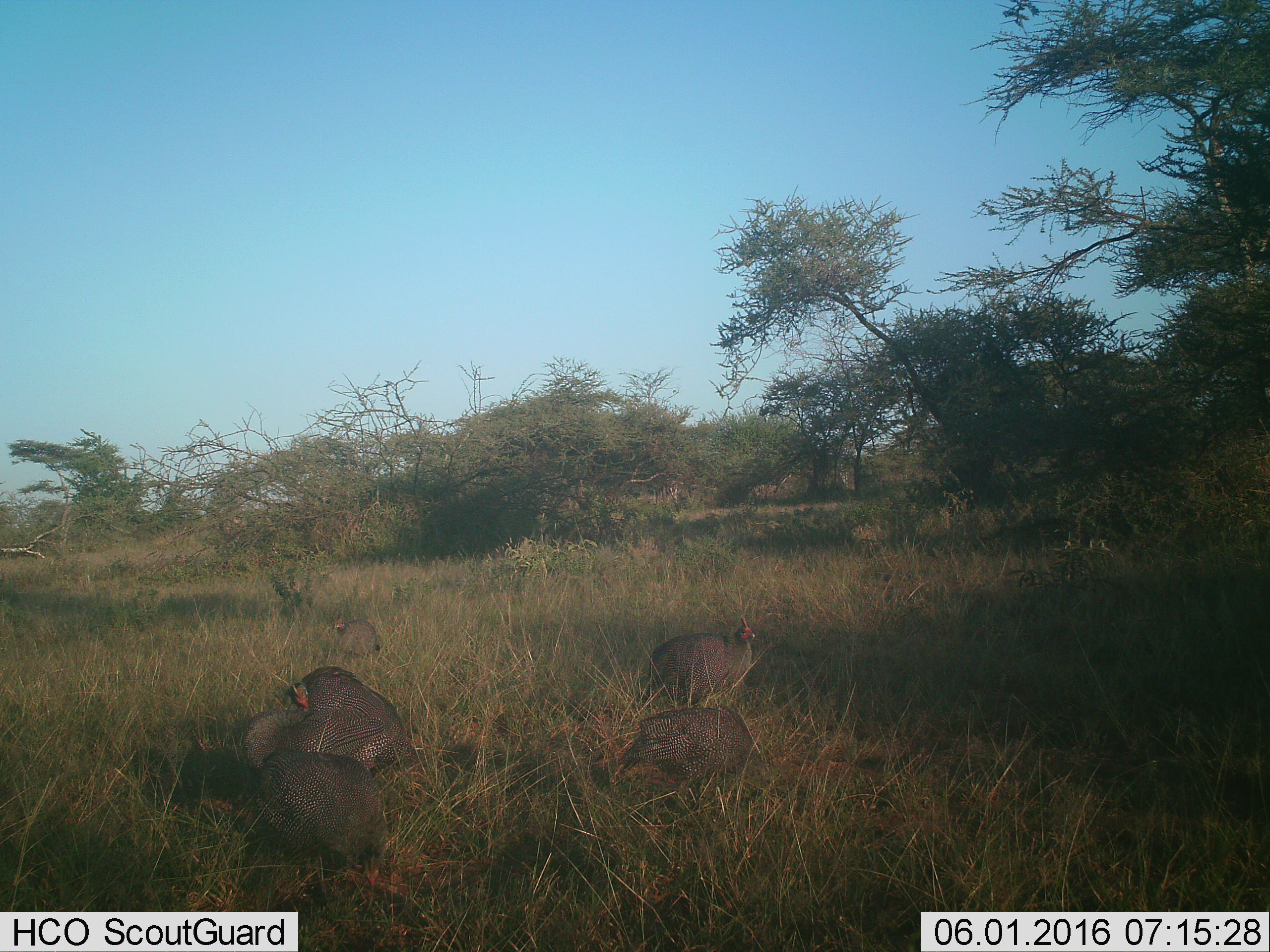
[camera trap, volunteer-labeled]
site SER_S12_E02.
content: unidentified animal